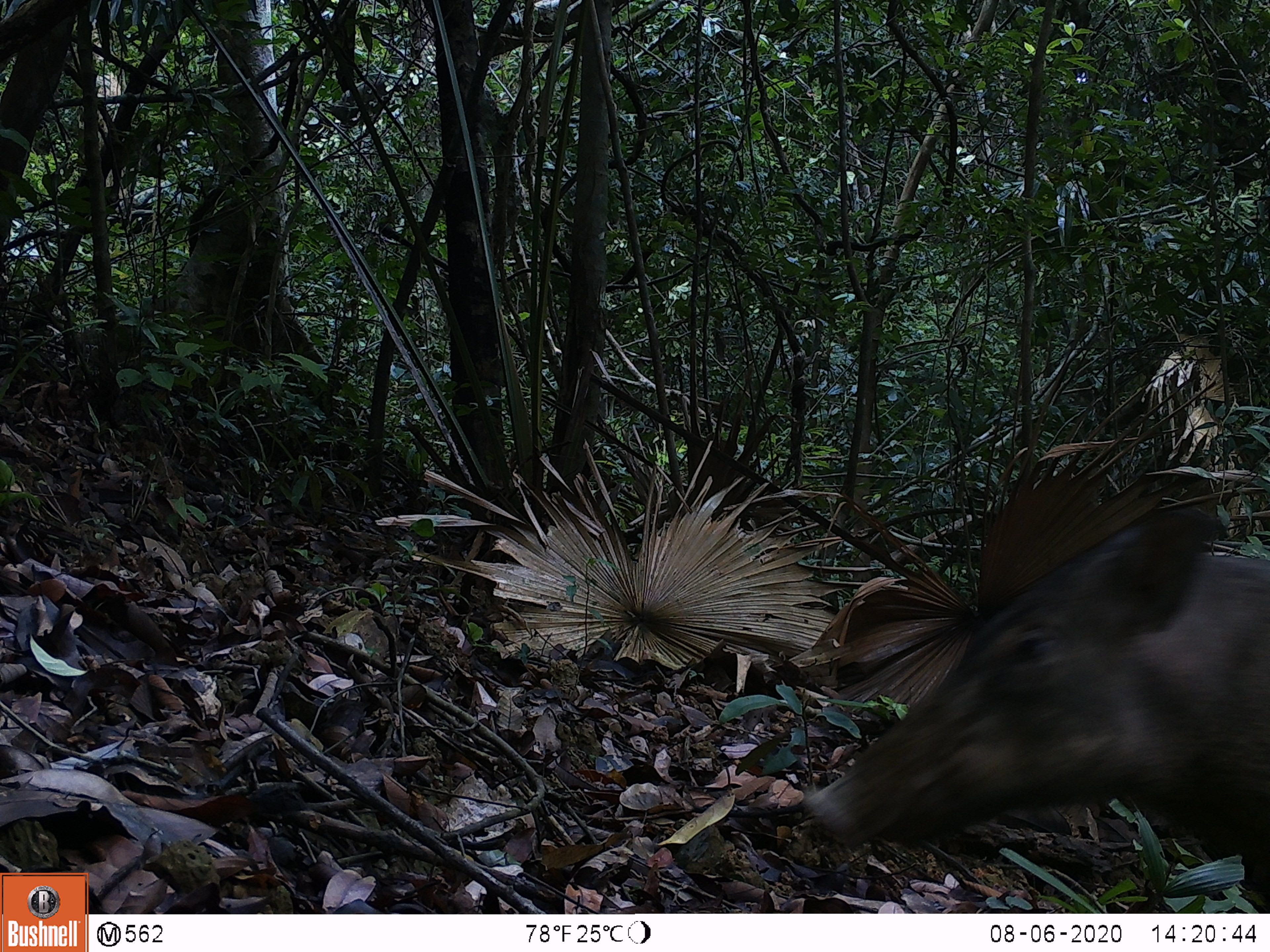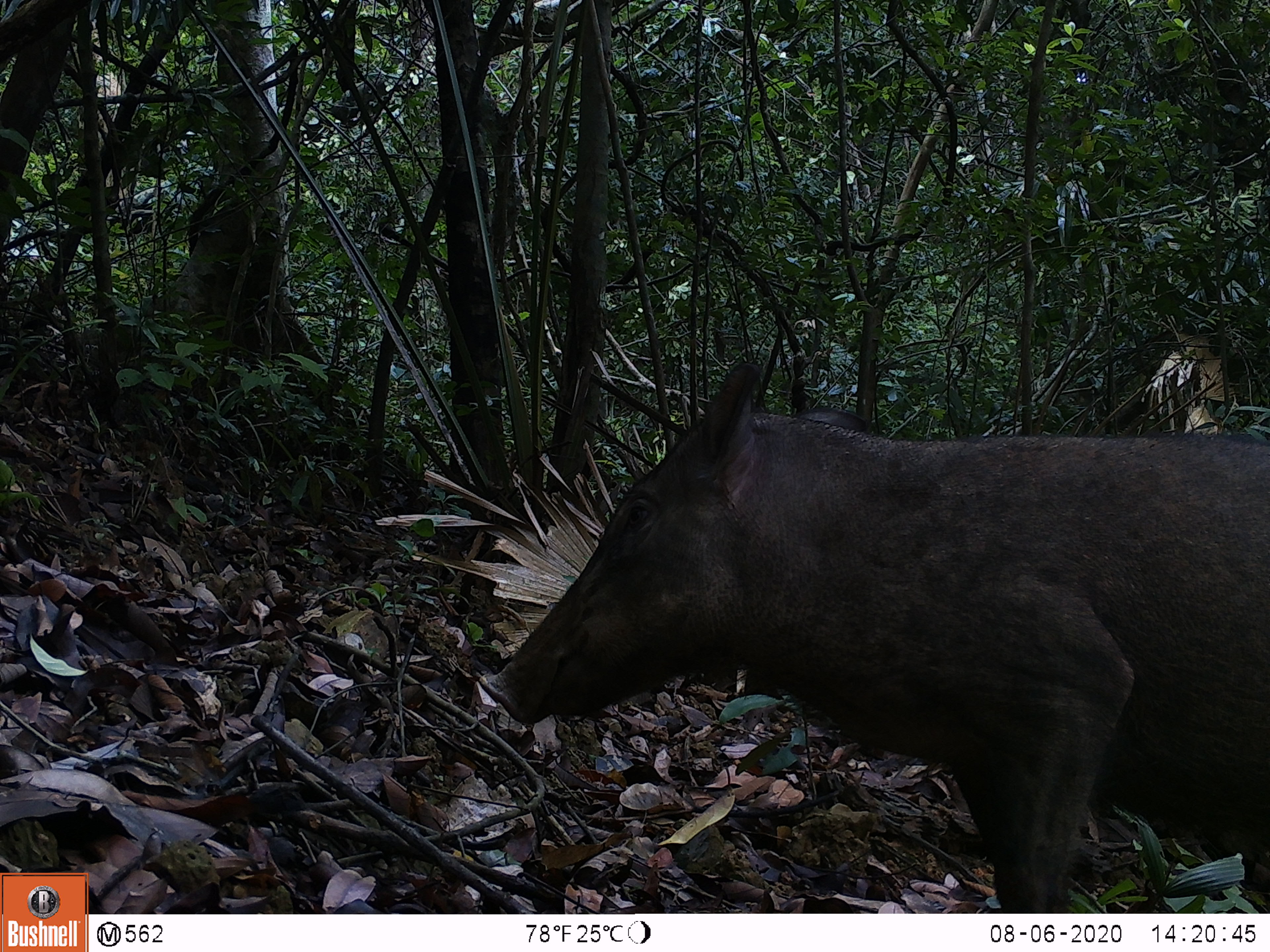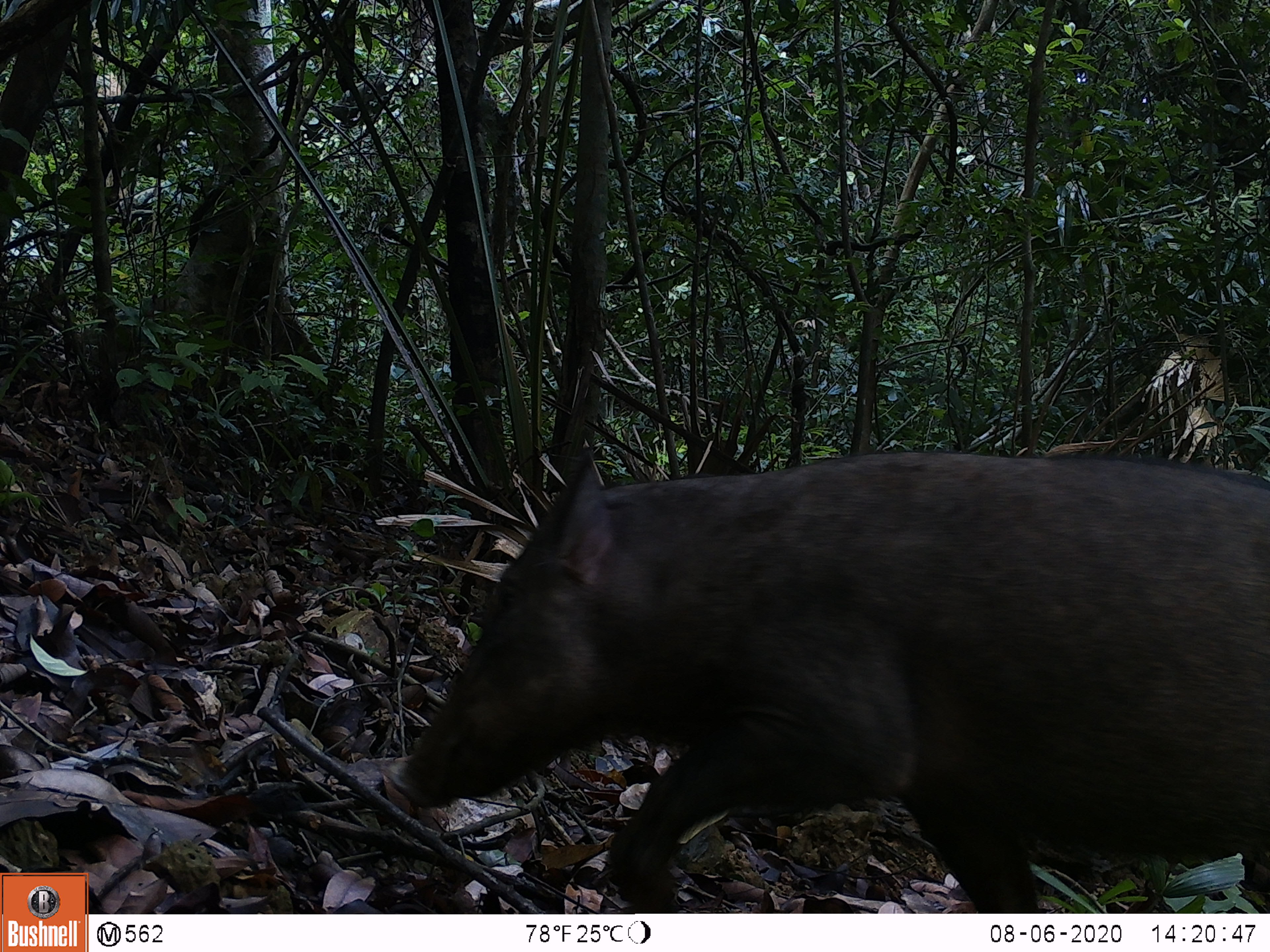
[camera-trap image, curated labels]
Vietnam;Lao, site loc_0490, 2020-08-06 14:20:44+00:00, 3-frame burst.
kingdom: Animalia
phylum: Chordata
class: Mammalia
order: Artiodactyla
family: Suidae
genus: Sus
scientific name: Sus scrofa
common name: eurasian wild pig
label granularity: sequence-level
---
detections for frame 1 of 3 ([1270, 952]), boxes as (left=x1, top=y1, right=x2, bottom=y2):
eurasian wild pig: (left=797, top=503, right=1270, bottom=912)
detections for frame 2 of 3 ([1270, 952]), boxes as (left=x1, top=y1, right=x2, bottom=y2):
eurasian wild pig: (left=477, top=357, right=1270, bottom=913)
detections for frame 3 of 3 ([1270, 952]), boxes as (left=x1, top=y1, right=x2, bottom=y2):
eurasian wild pig: (left=383, top=445, right=1270, bottom=913)